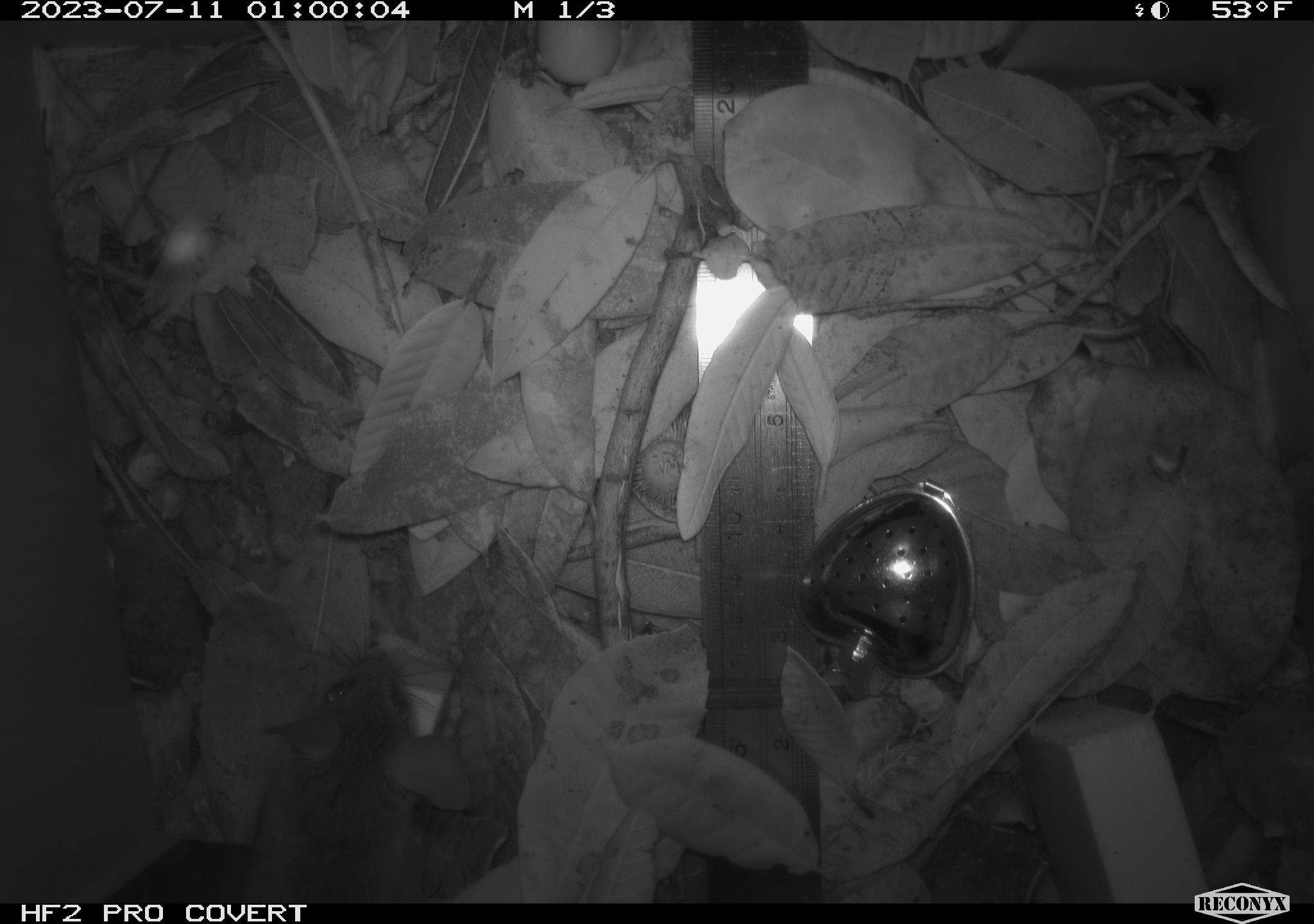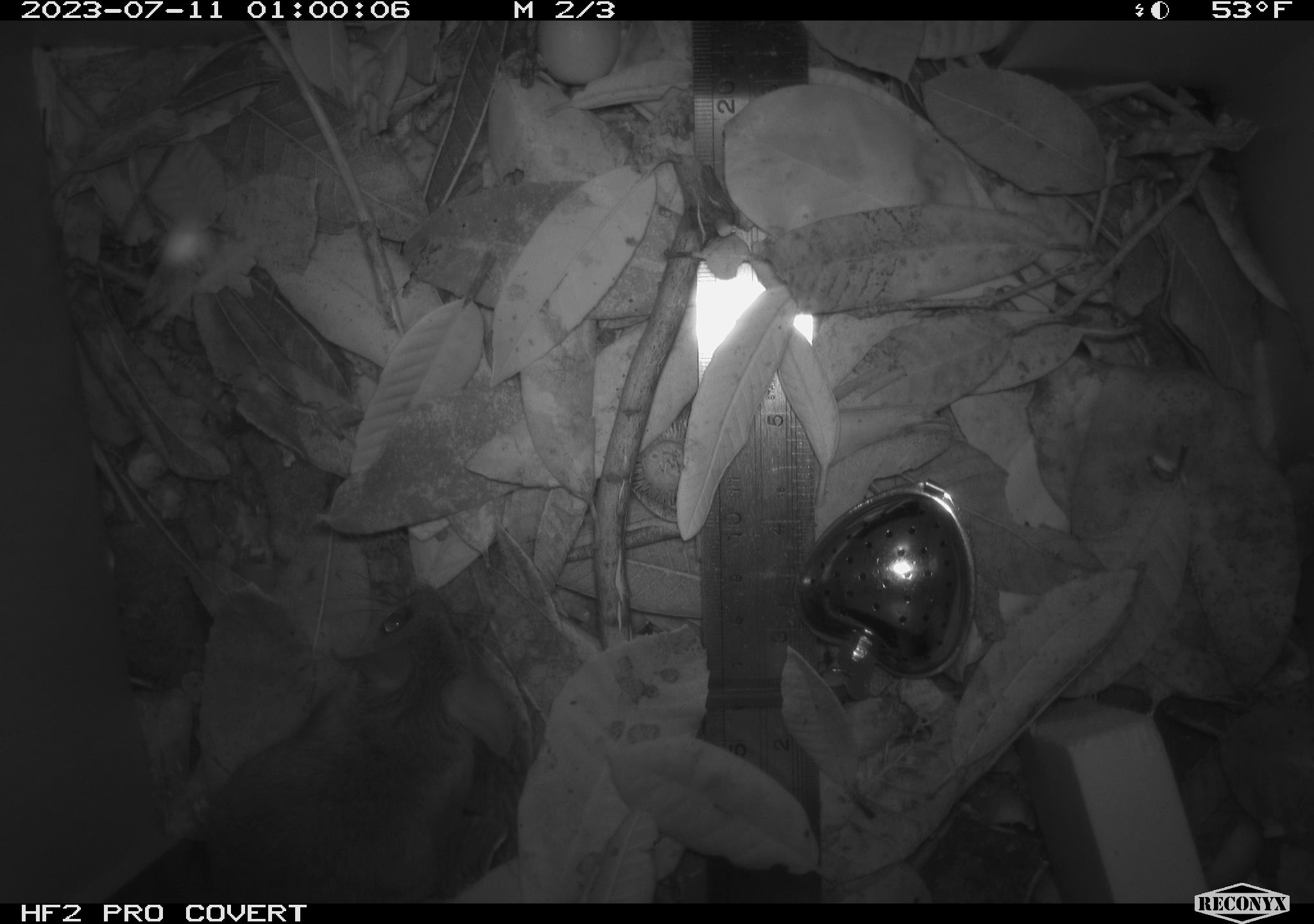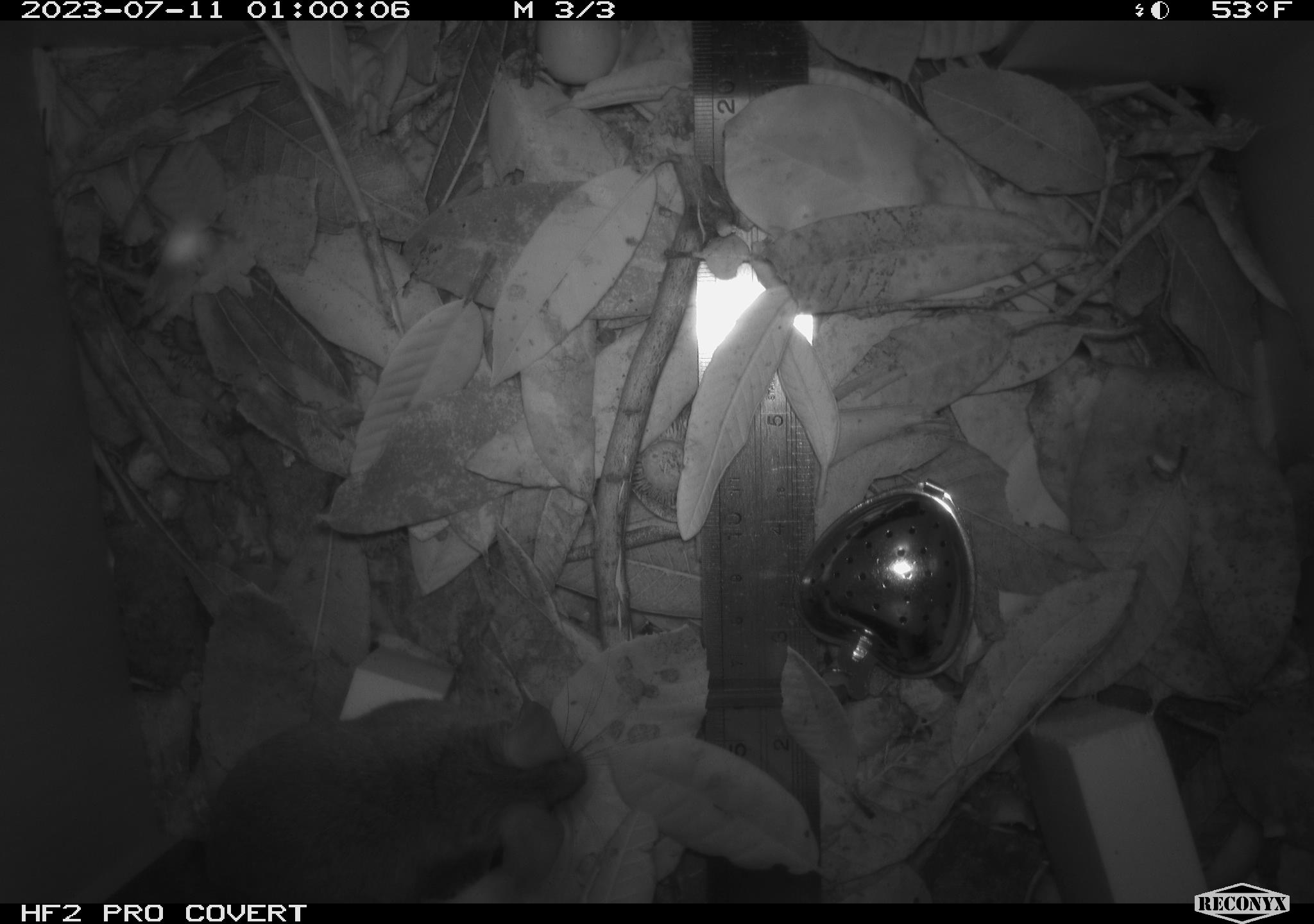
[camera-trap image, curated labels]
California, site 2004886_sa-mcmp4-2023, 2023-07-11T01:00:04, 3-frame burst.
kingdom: Animalia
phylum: Chordata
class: Mammalia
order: Rodentia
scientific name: Rodentia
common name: mouse species